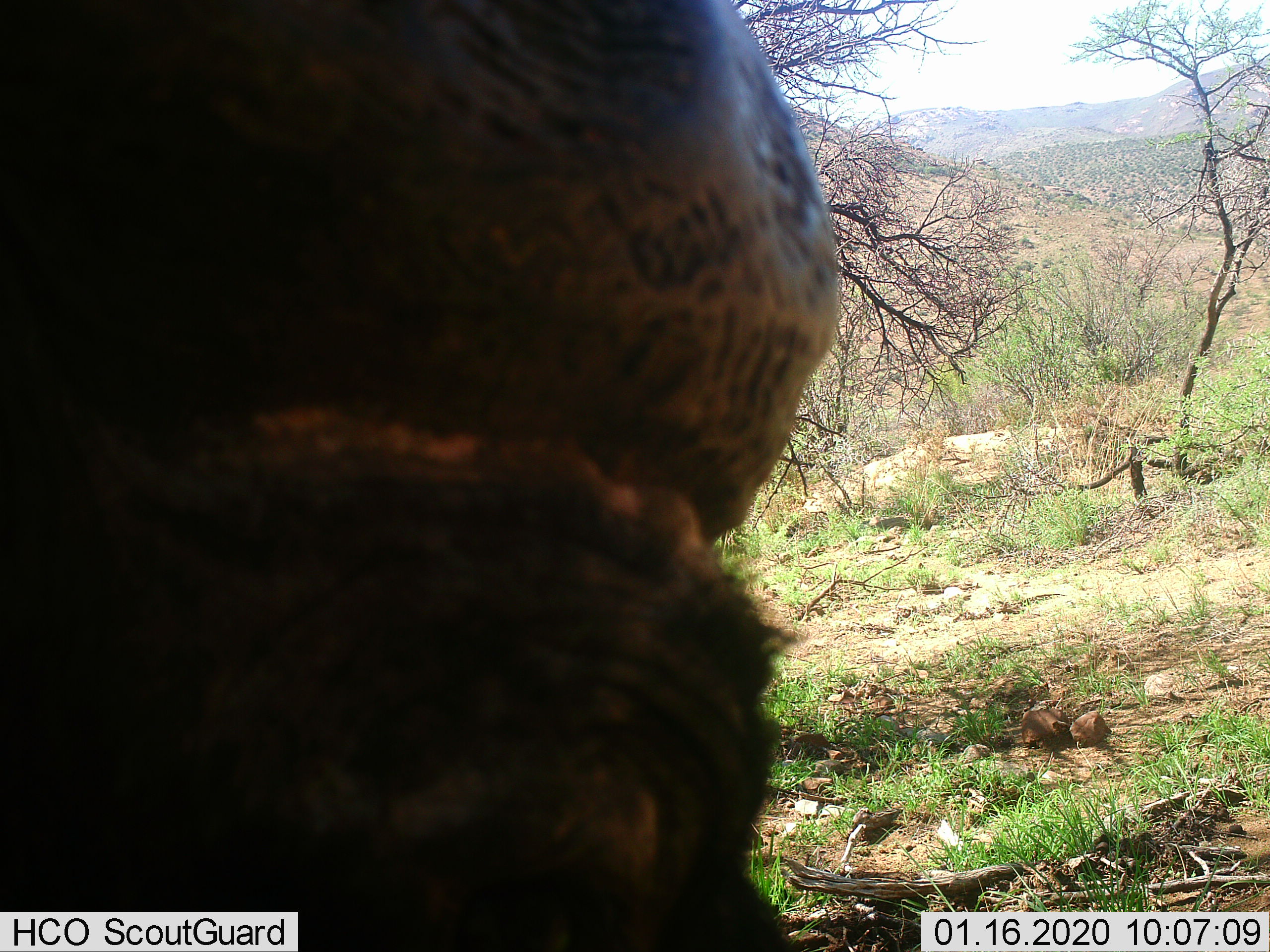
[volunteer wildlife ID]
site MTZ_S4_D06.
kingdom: Animalia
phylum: Chordata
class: Mammalia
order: Artiodactyla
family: Bovidae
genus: Syncerus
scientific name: Syncerus caffer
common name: african buffalo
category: buffalo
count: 1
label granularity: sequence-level